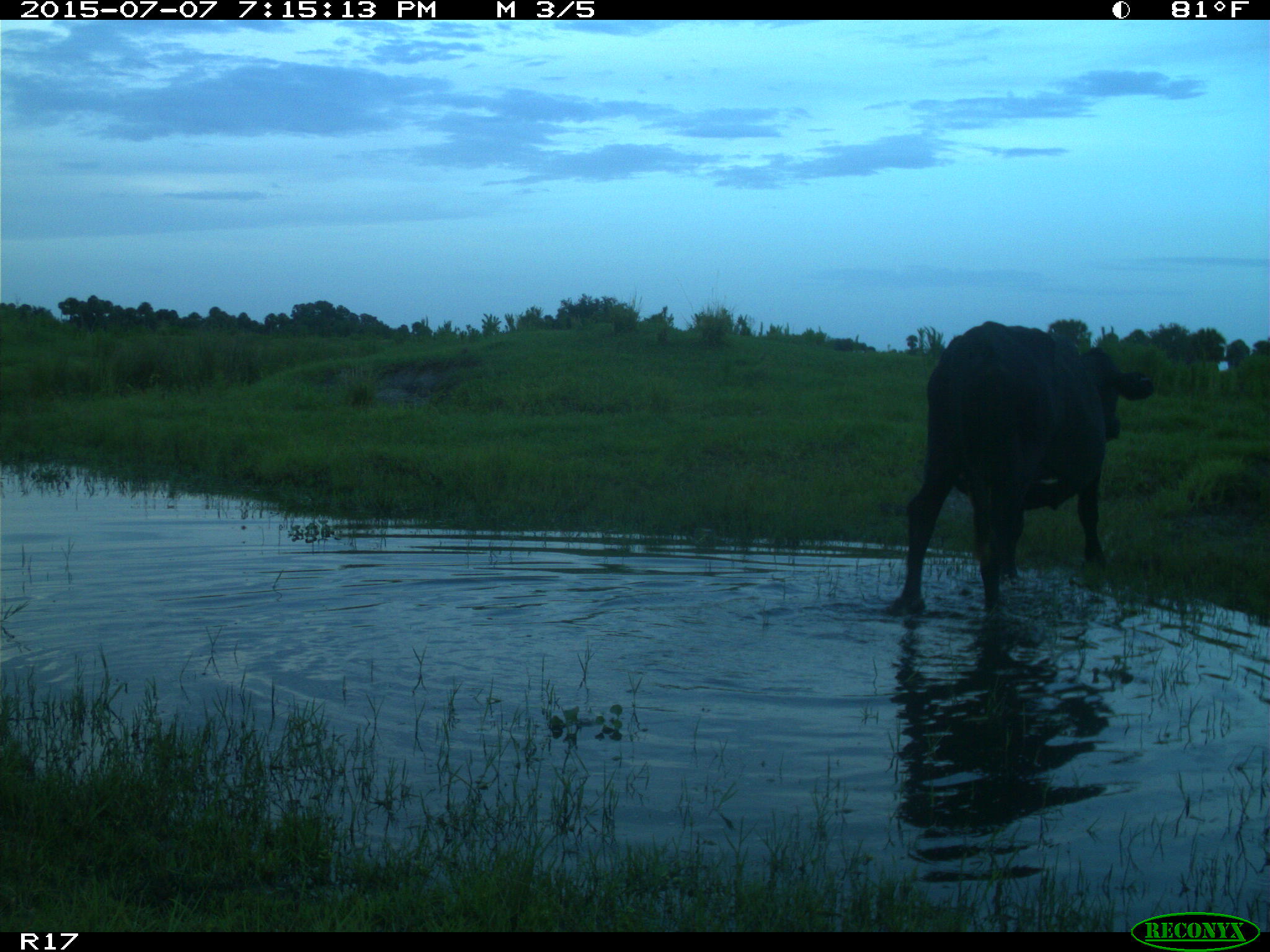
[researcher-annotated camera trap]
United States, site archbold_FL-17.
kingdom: Animalia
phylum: Chordata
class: Mammalia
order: Artiodactyla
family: Bovidae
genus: Bos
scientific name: Bos taurus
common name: domestic cow